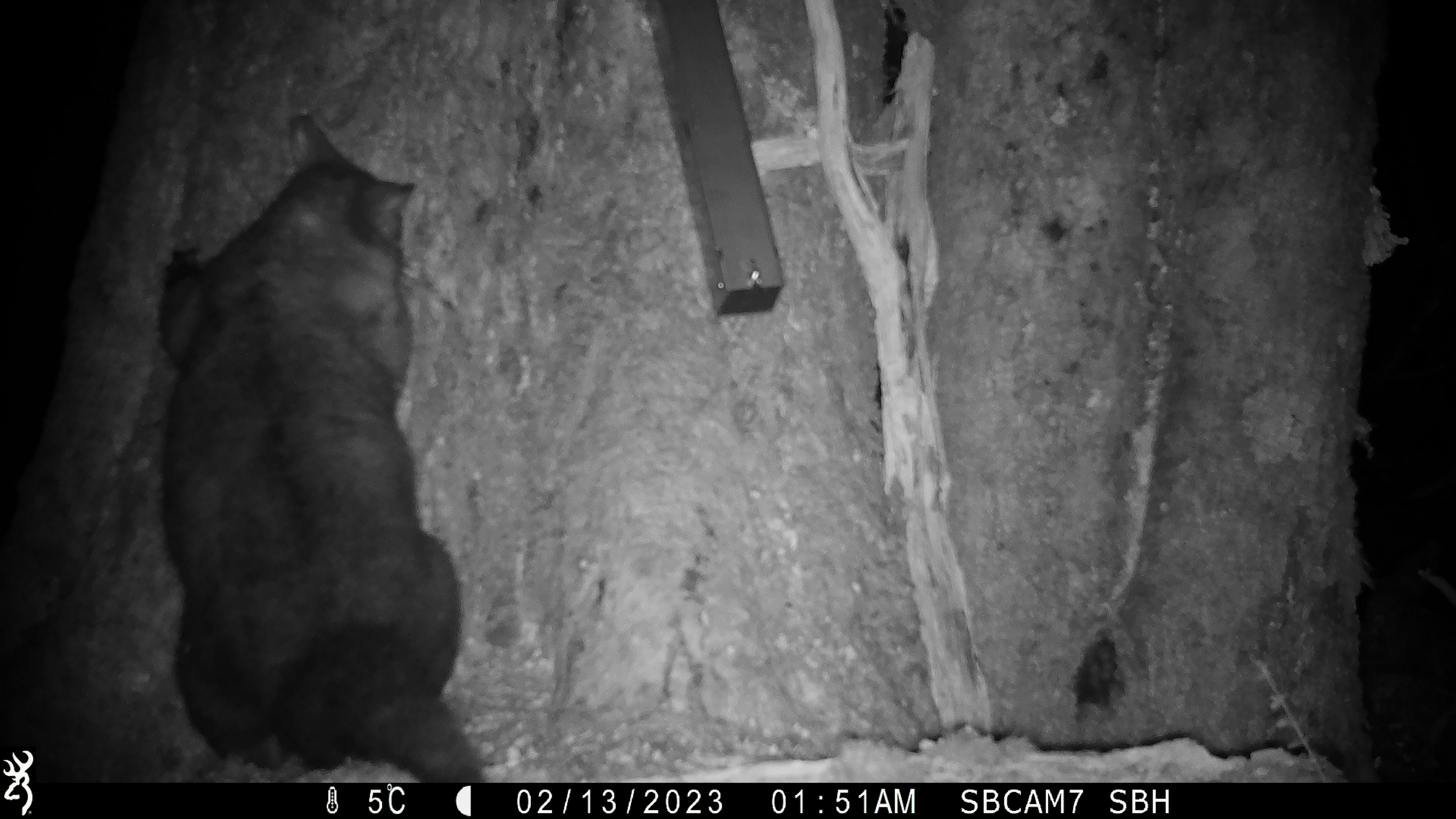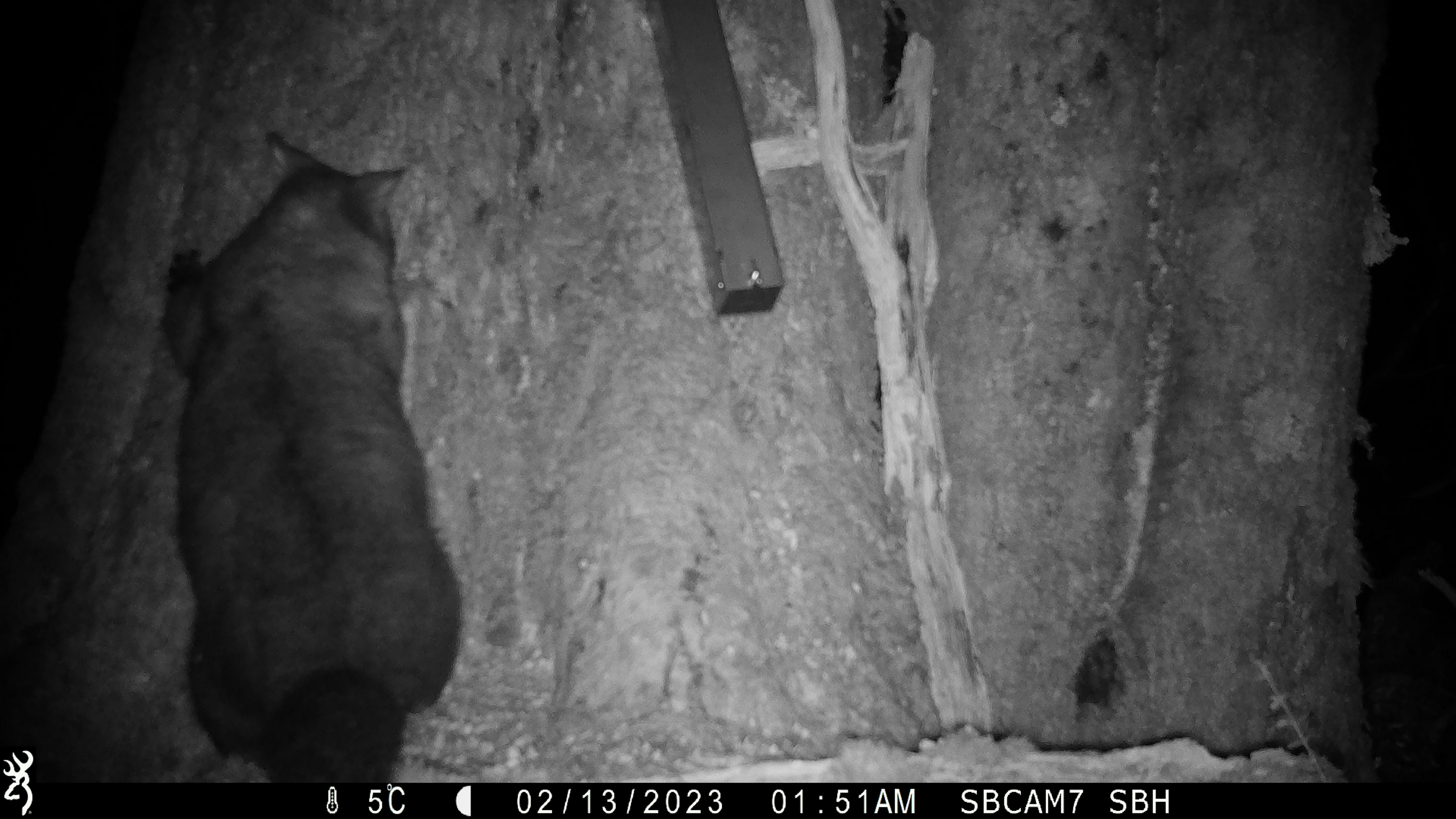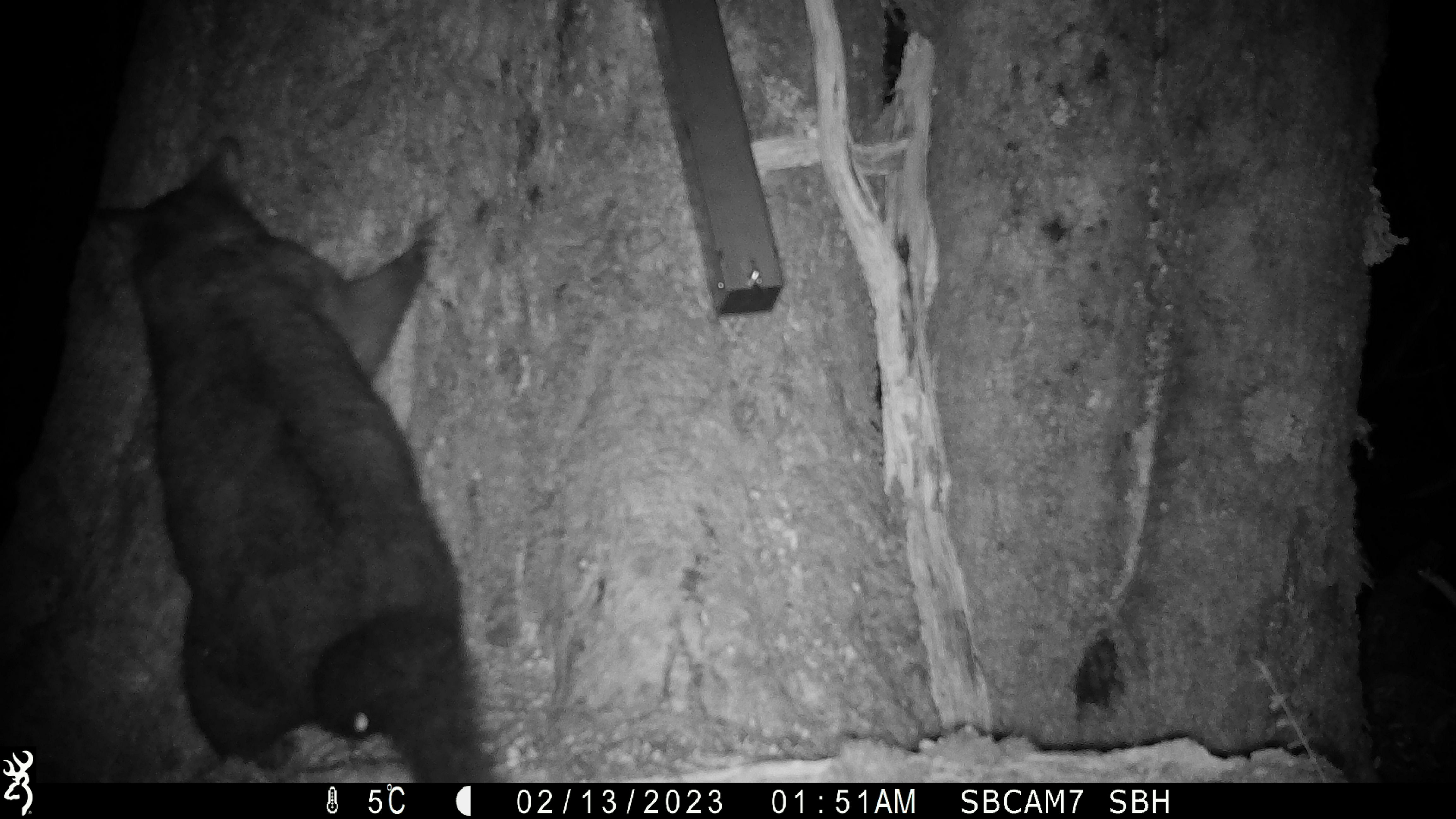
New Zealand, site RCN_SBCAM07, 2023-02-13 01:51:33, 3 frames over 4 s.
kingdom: Animalia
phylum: Chordata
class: Mammalia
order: Diprotodontia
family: Phalangeridae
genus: Trichosurus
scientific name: Trichosurus vulpecula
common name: common brushtail possum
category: possum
Possum (common brushtail possum) (Trichosurus vulpecula).